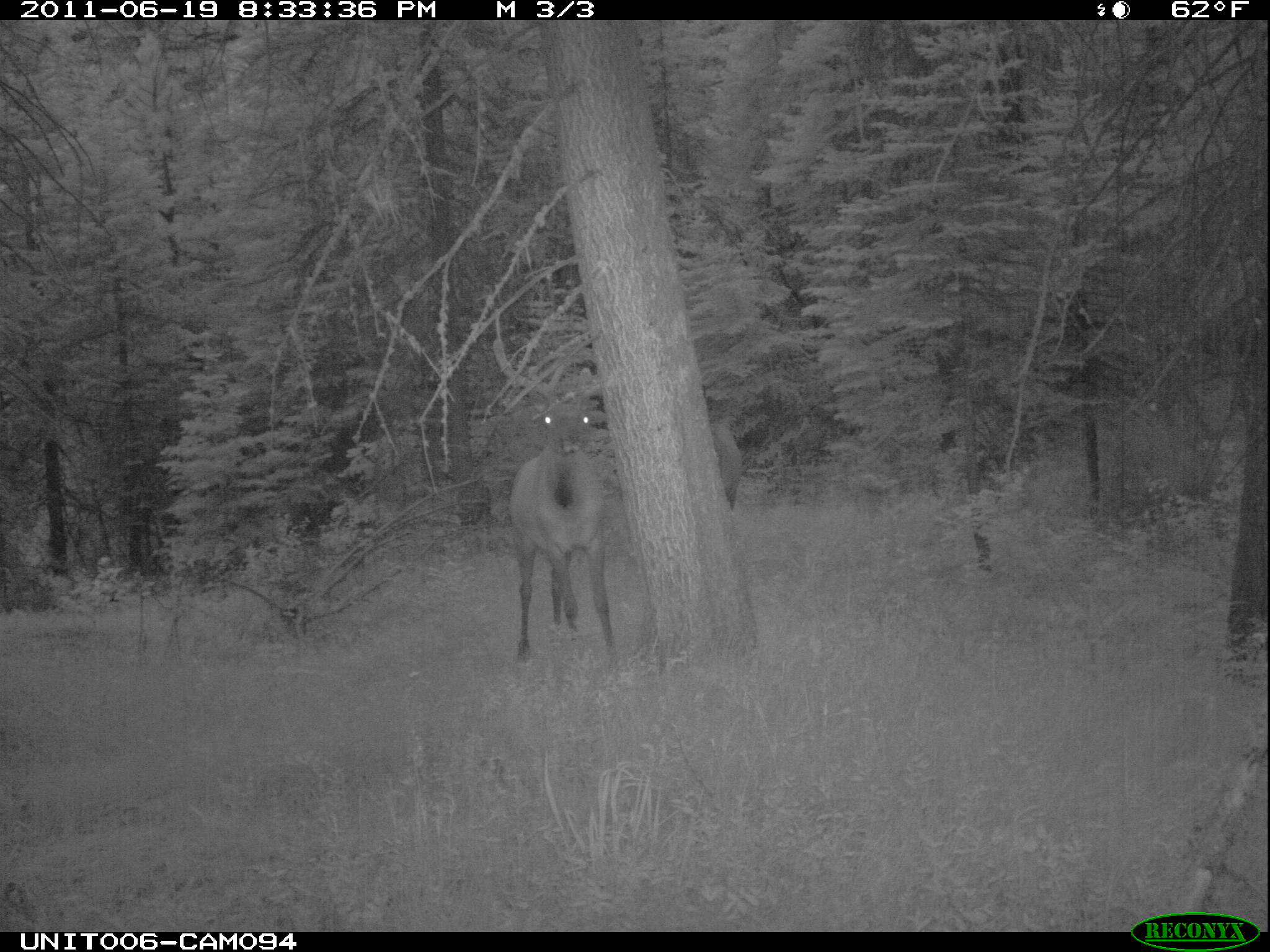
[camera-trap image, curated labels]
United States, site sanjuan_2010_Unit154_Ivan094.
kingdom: Animalia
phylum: Chordata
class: Mammalia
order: Artiodactyla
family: Cervidae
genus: Cervus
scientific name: Cervus elaphus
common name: red deer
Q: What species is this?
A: Cervus elaphus (red deer).